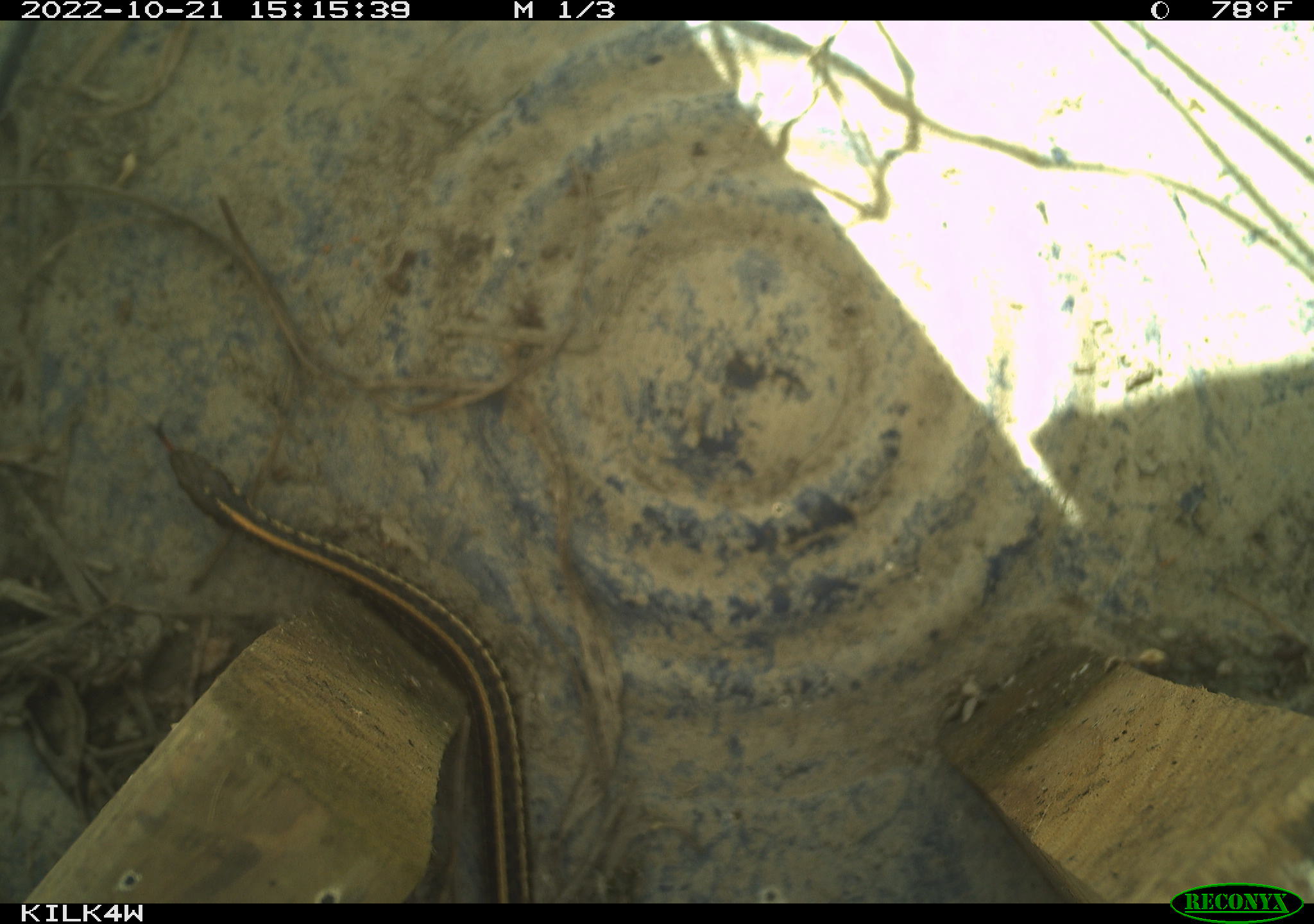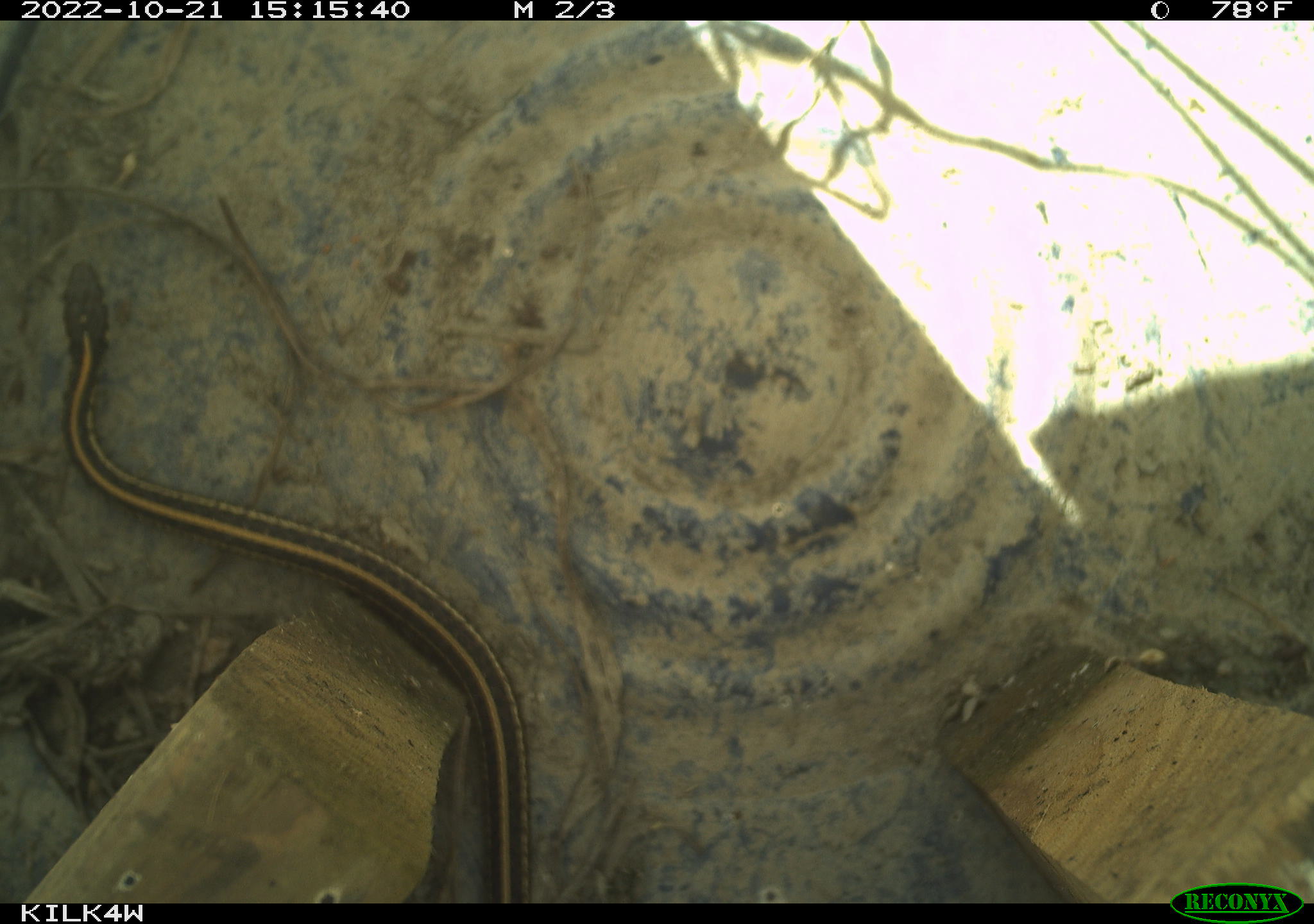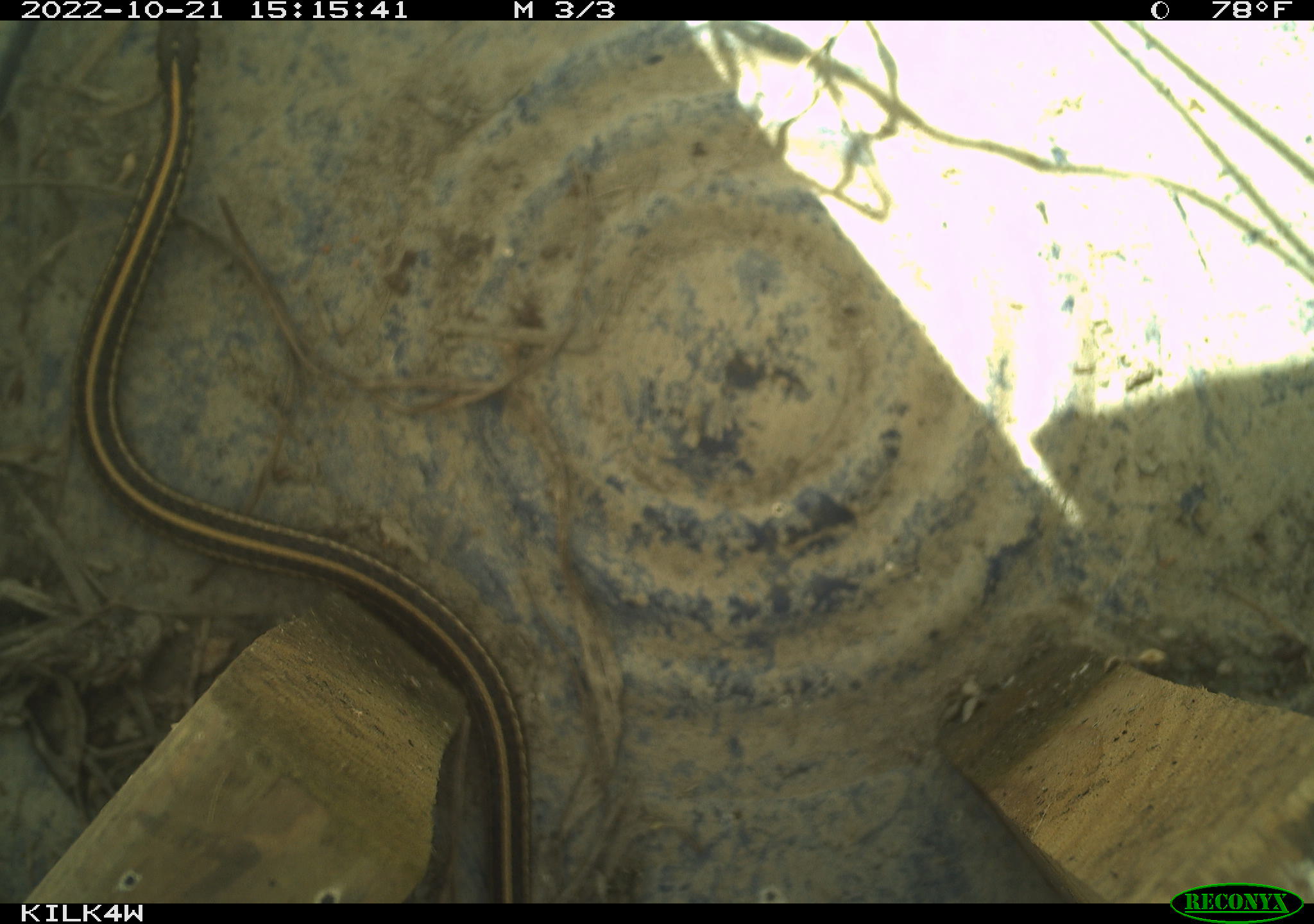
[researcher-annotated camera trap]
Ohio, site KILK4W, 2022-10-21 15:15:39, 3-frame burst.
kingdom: Animalia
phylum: Chordata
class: Reptilia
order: Squamata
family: Colubridae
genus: Thamnophis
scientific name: Thamnophis radix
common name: plains gartersnake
Plains gartersnake (Thamnophis radix).